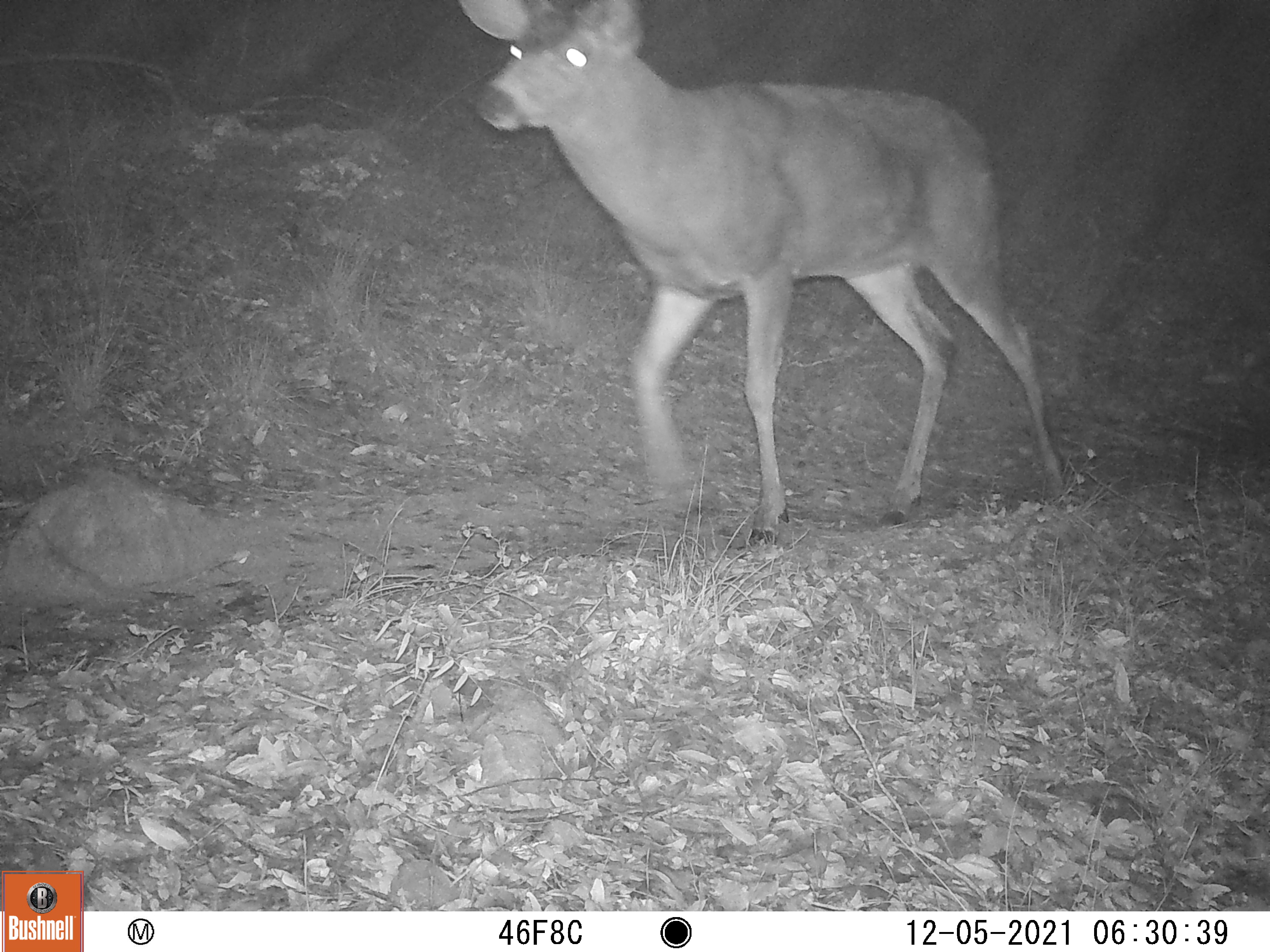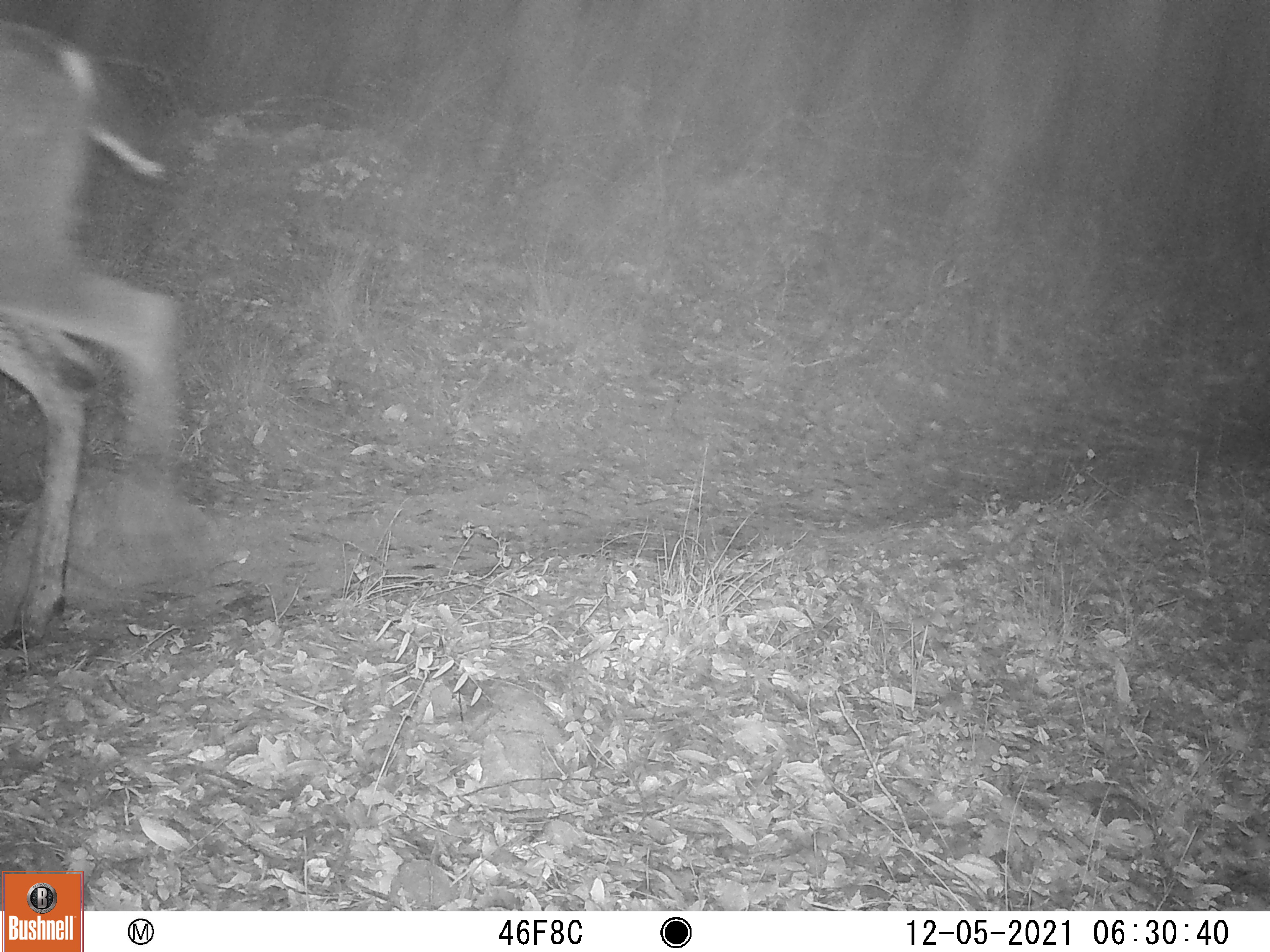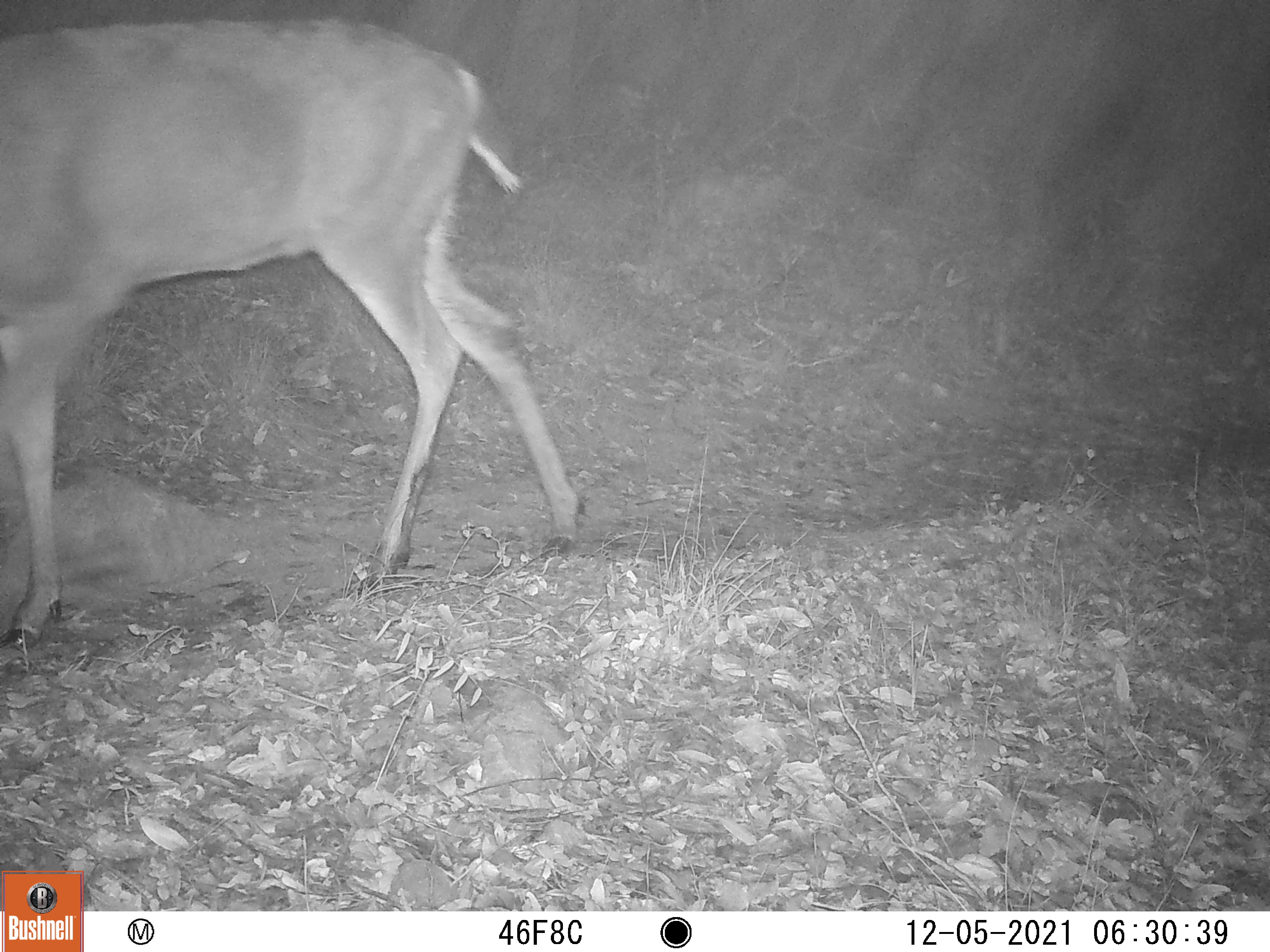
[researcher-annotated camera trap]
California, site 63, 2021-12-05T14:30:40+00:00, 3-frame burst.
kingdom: Animalia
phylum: Chordata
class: Mammalia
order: Artiodactyla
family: Cervidae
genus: Odocoileus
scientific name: Odocoileus hemionus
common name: mule deer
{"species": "mule deer (Odocoileus hemionus)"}